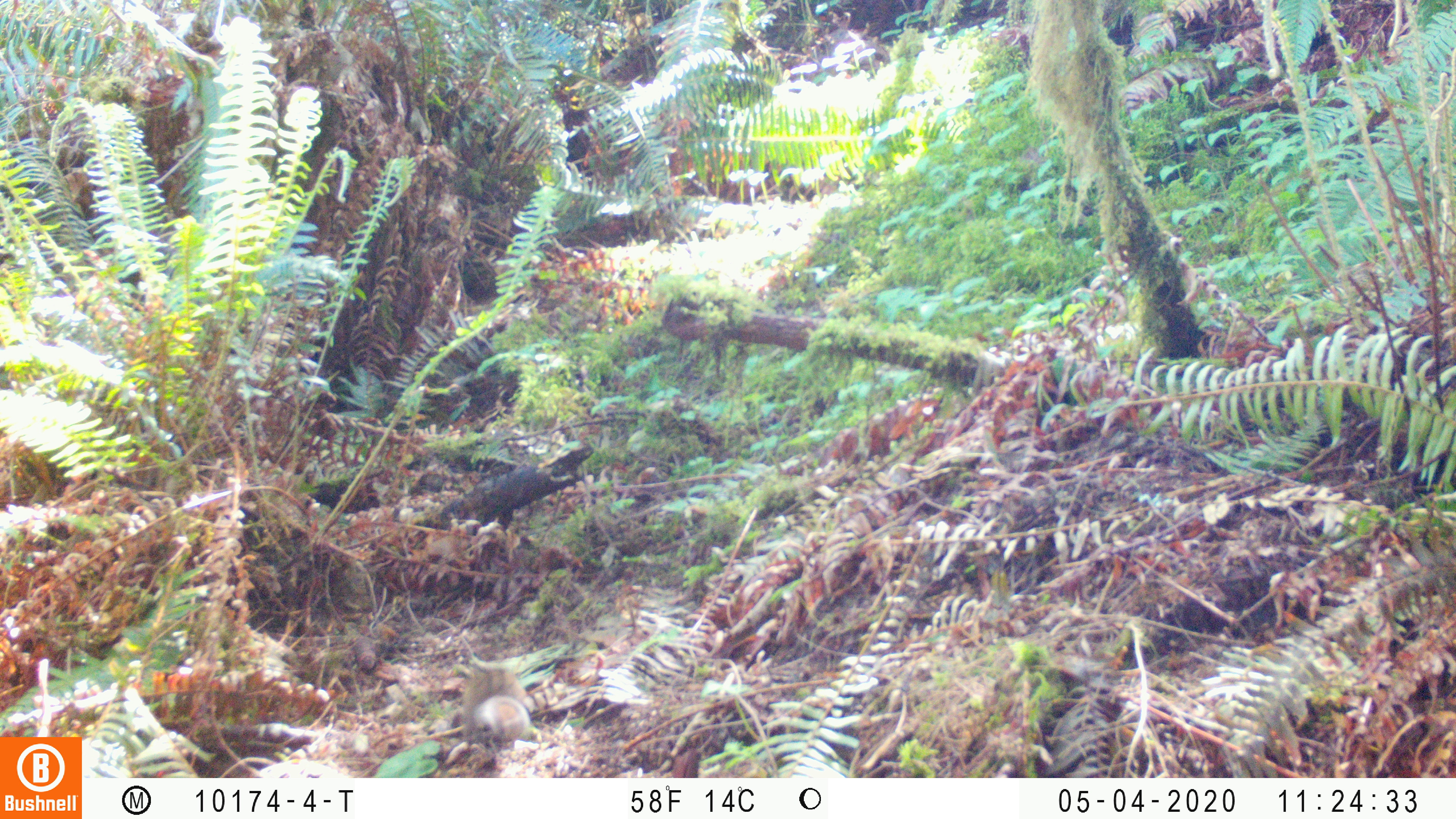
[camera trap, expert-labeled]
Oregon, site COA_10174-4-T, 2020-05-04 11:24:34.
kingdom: Animalia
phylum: Chordata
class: Mammalia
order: Rodentia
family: Sciuridae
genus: Neotamias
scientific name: Neotamias townsendii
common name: townsend's chipmunk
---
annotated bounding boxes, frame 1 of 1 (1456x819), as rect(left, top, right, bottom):
townsend's chipmunk: rect(460, 669, 535, 743)